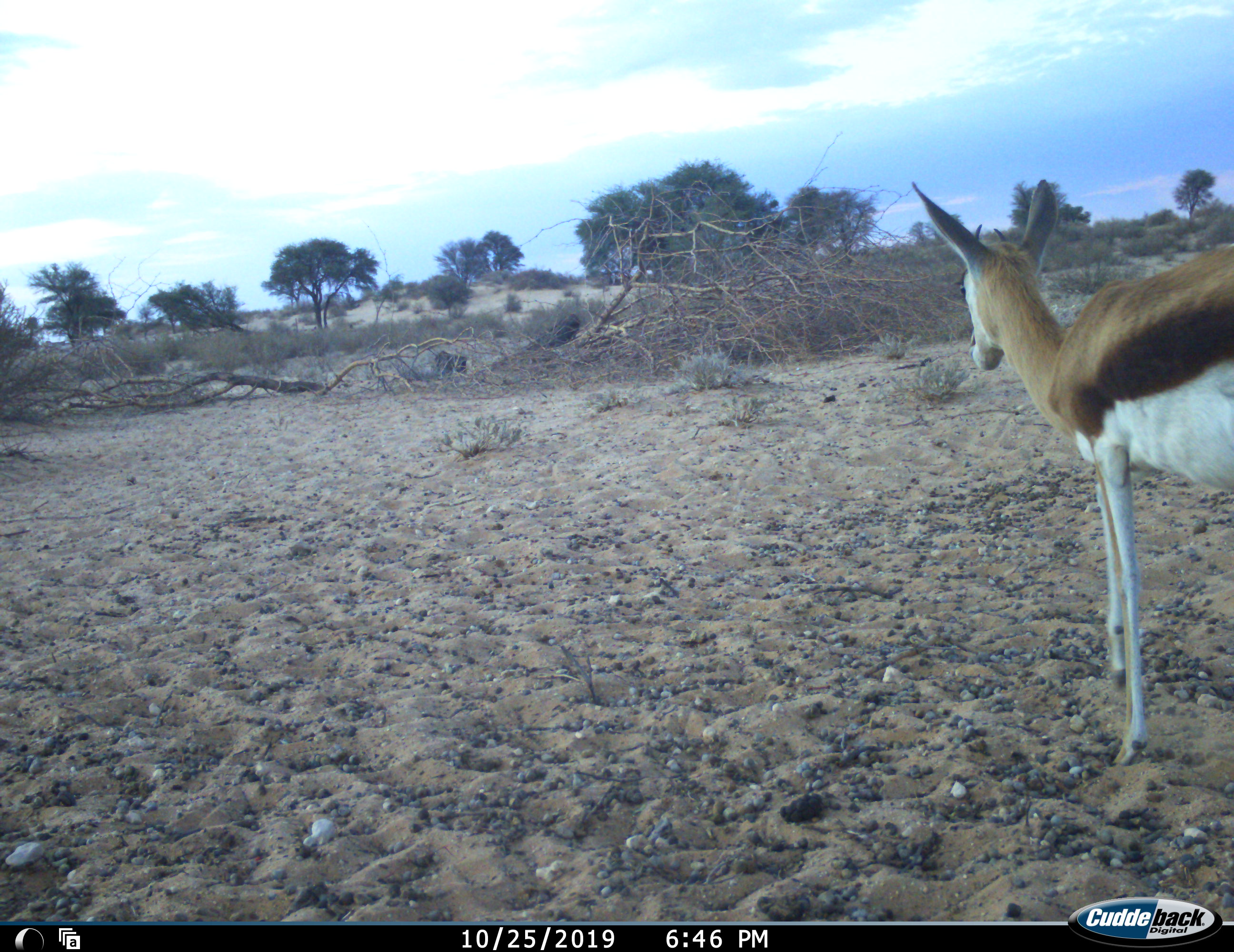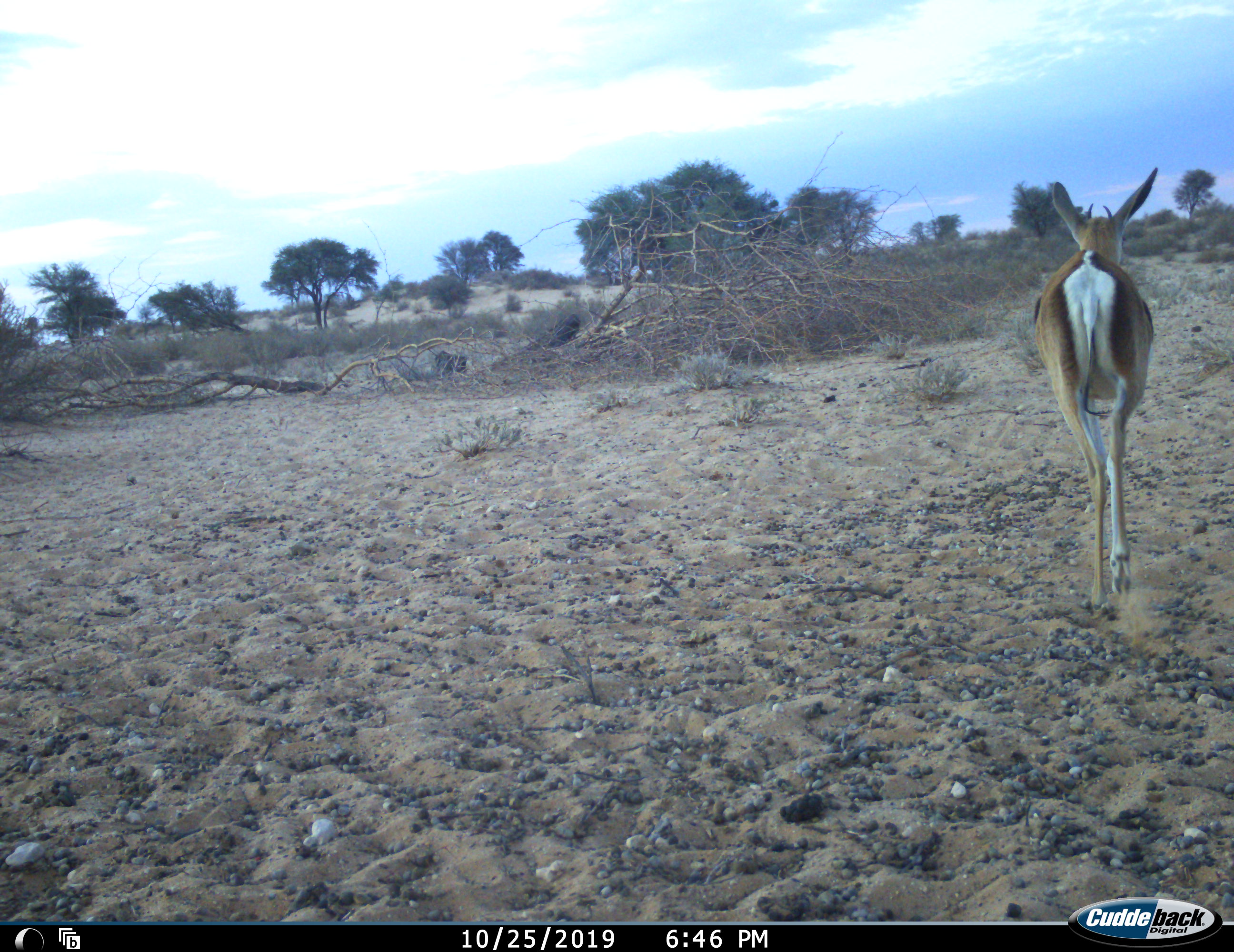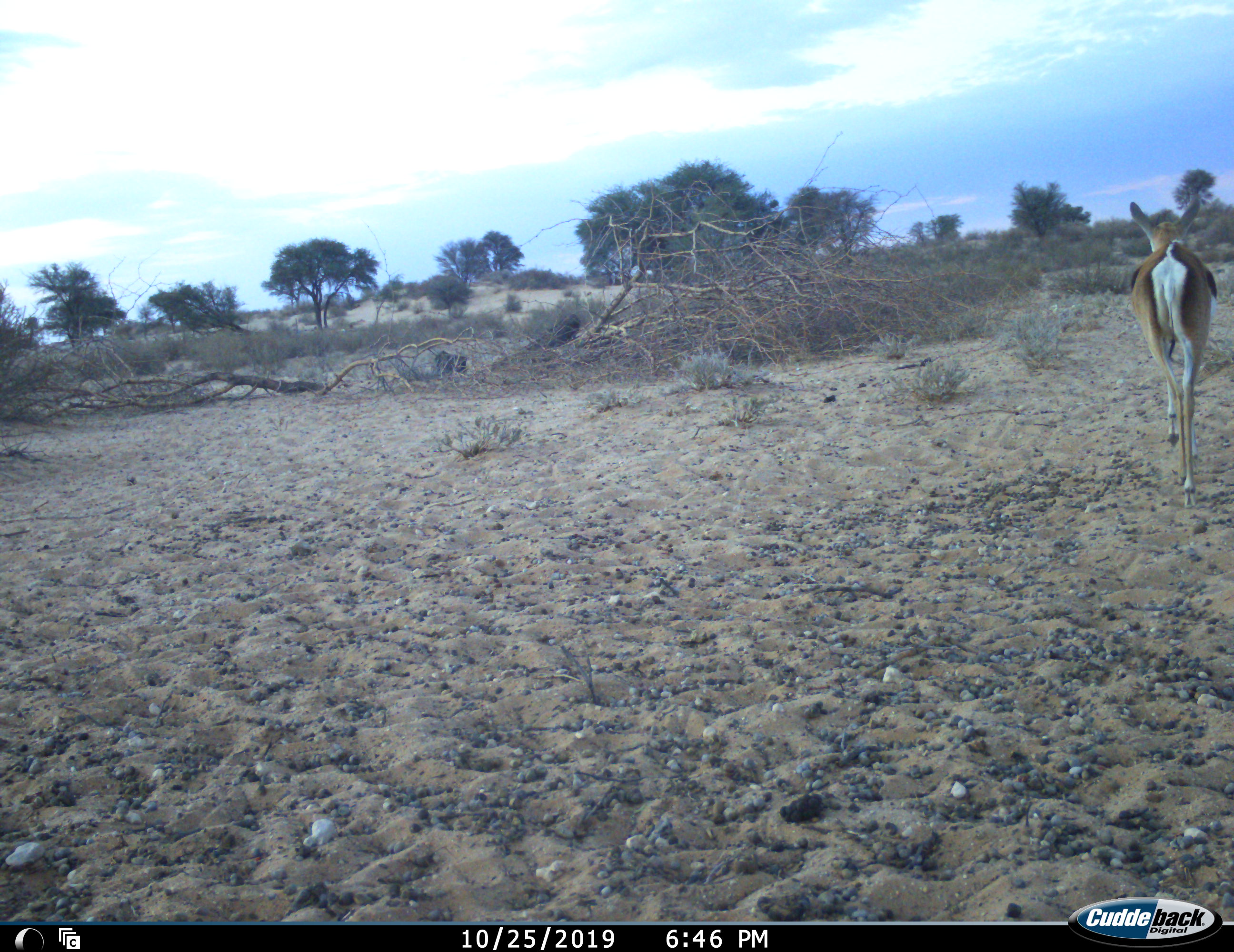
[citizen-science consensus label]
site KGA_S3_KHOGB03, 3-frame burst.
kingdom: Animalia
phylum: Chordata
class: Mammalia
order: Artiodactyla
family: Bovidae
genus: Antidorcas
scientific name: Antidorcas marsupialis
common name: springbok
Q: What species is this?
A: Springbok (Antidorcas marsupialis).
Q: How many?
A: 1.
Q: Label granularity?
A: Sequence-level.